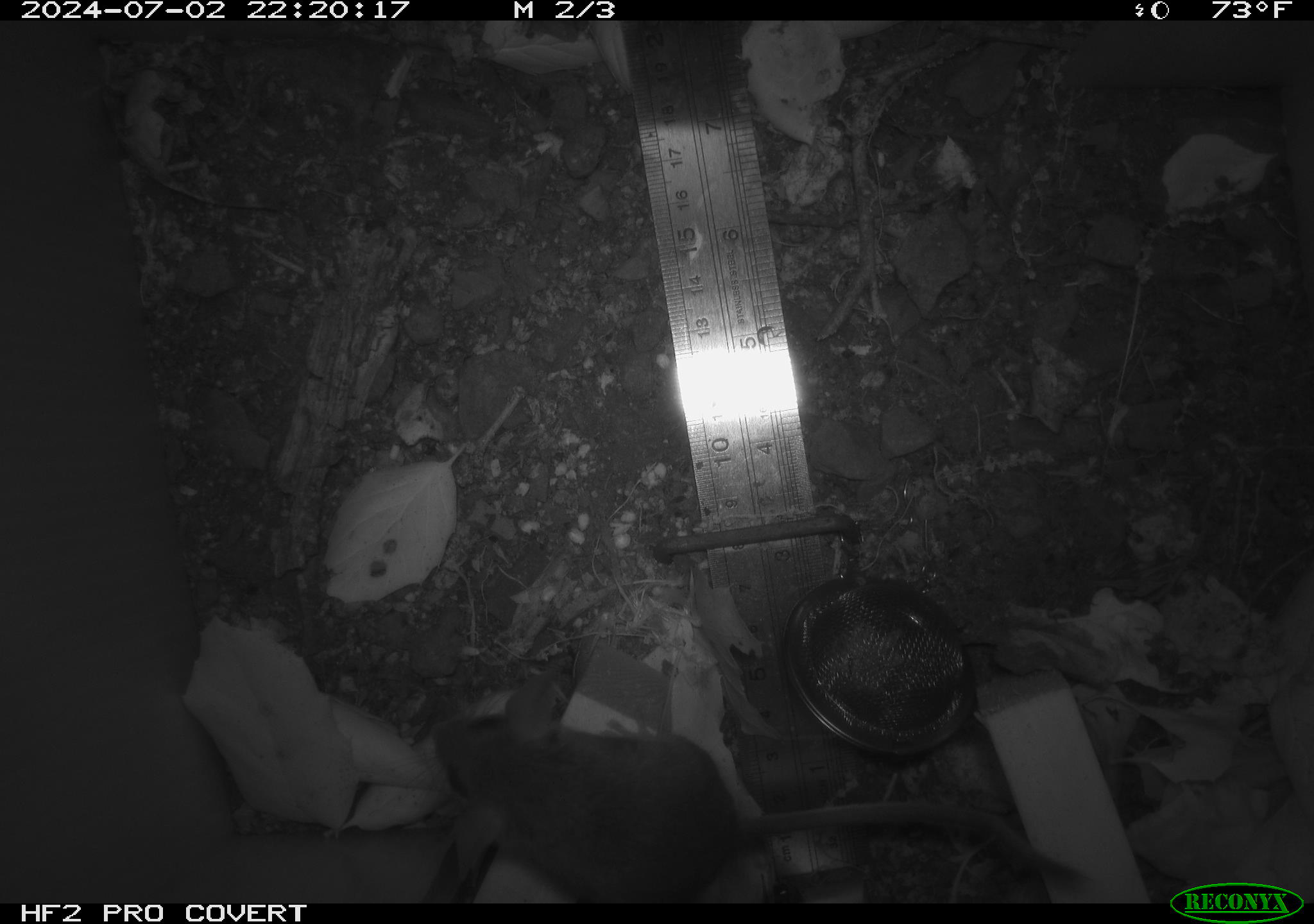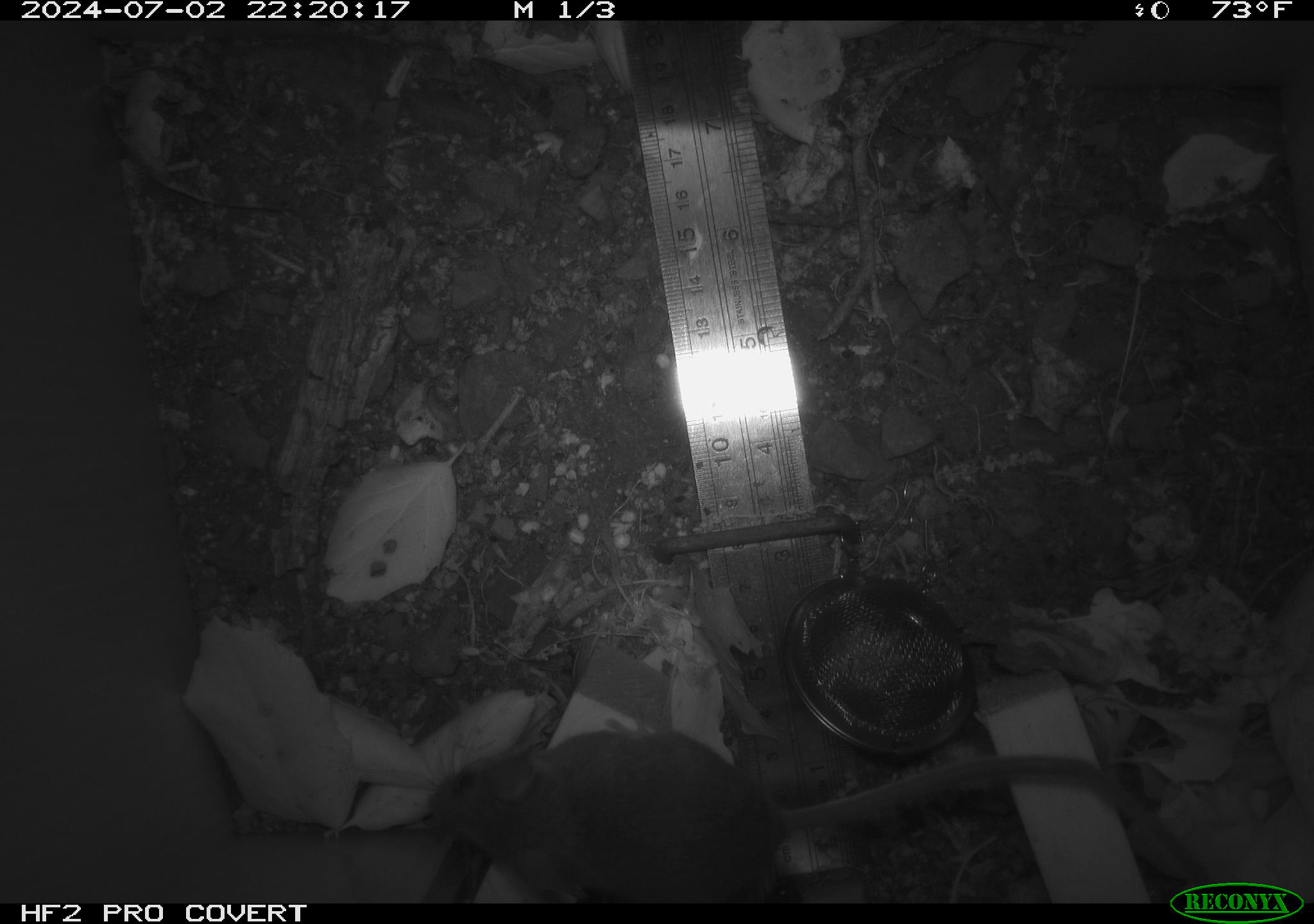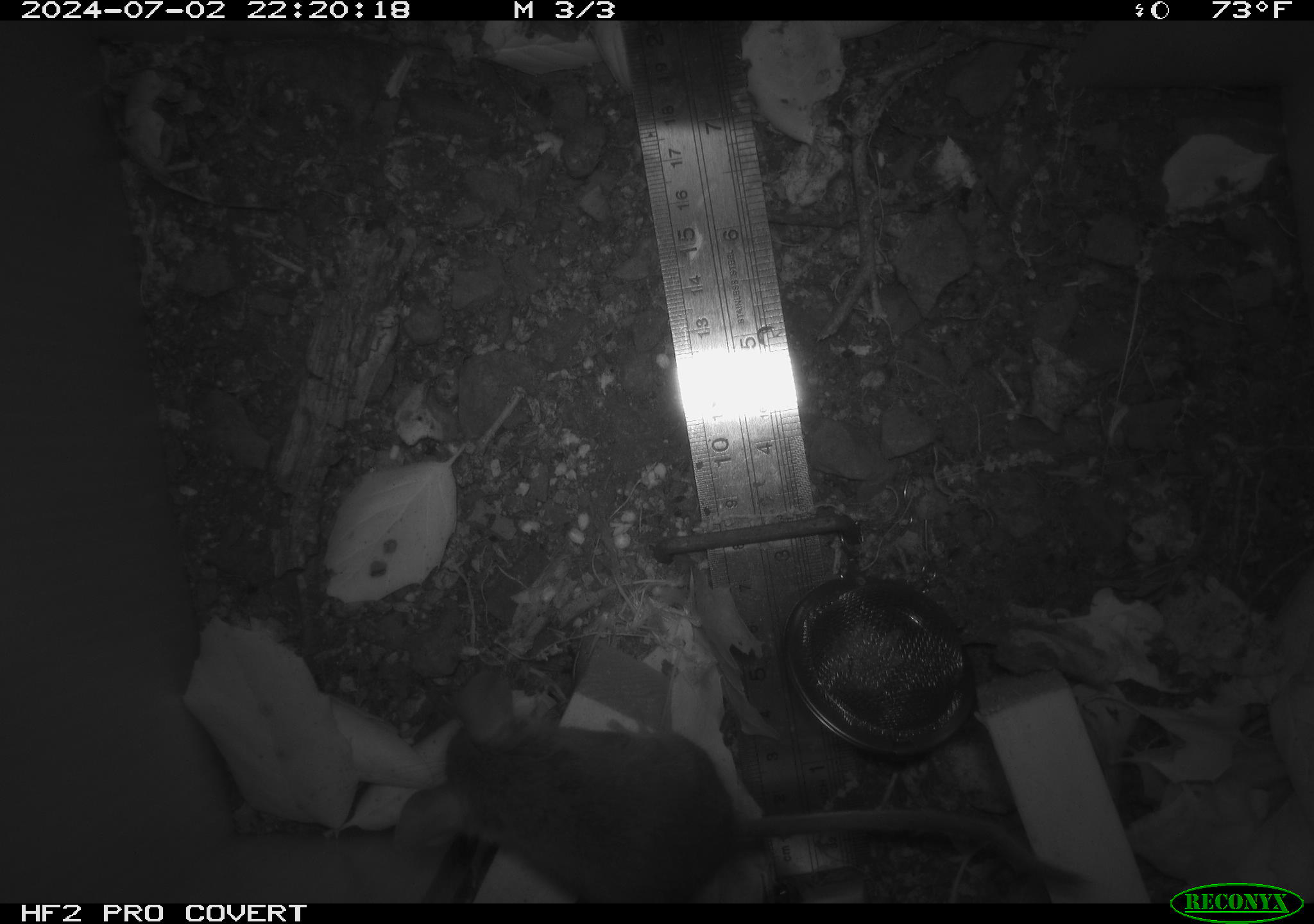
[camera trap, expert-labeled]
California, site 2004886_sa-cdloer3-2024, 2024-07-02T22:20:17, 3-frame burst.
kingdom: Animalia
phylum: Chordata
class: Mammalia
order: Rodentia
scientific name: Rodentia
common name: rodent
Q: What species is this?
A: Rodent (Rodentia).